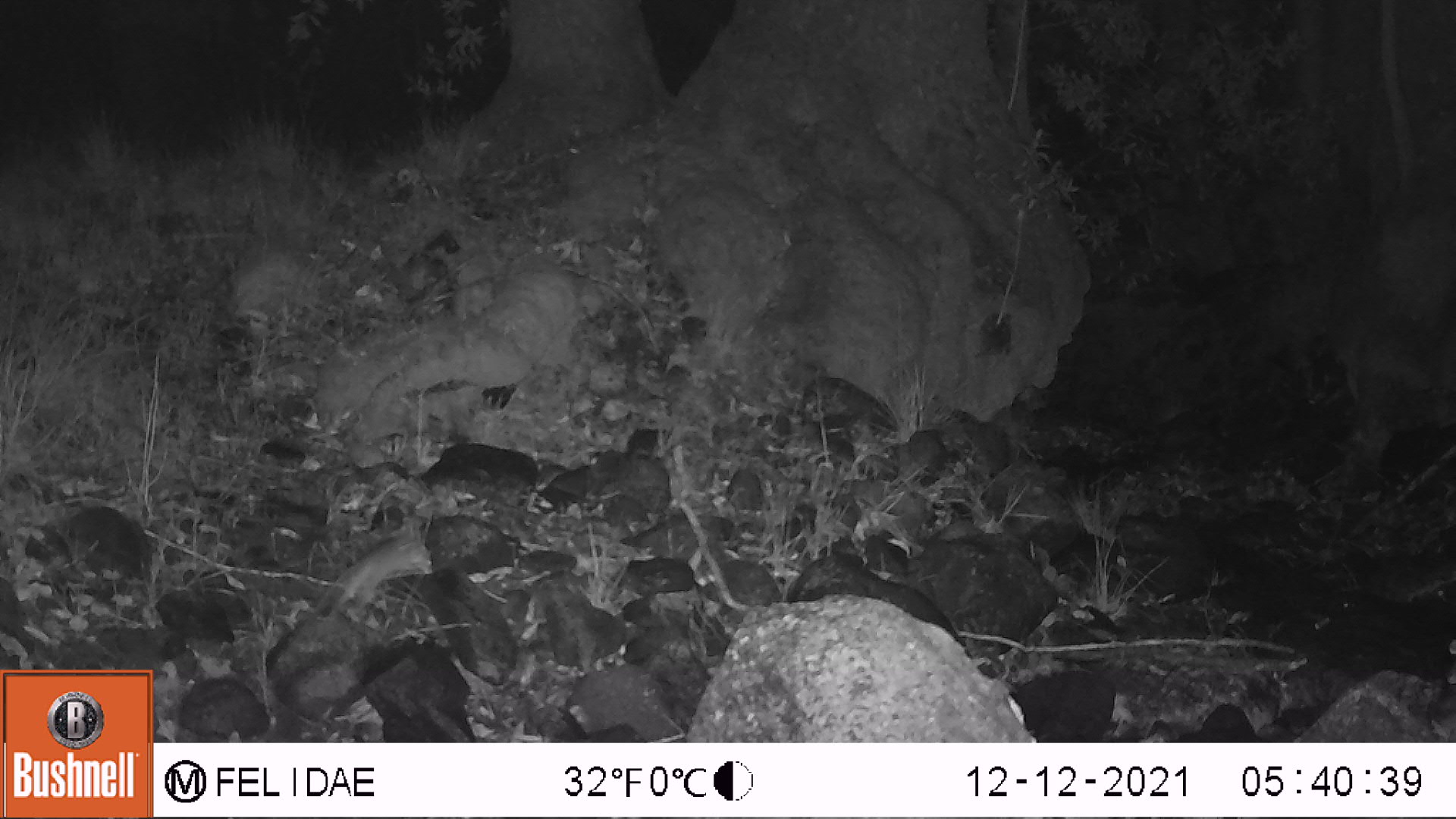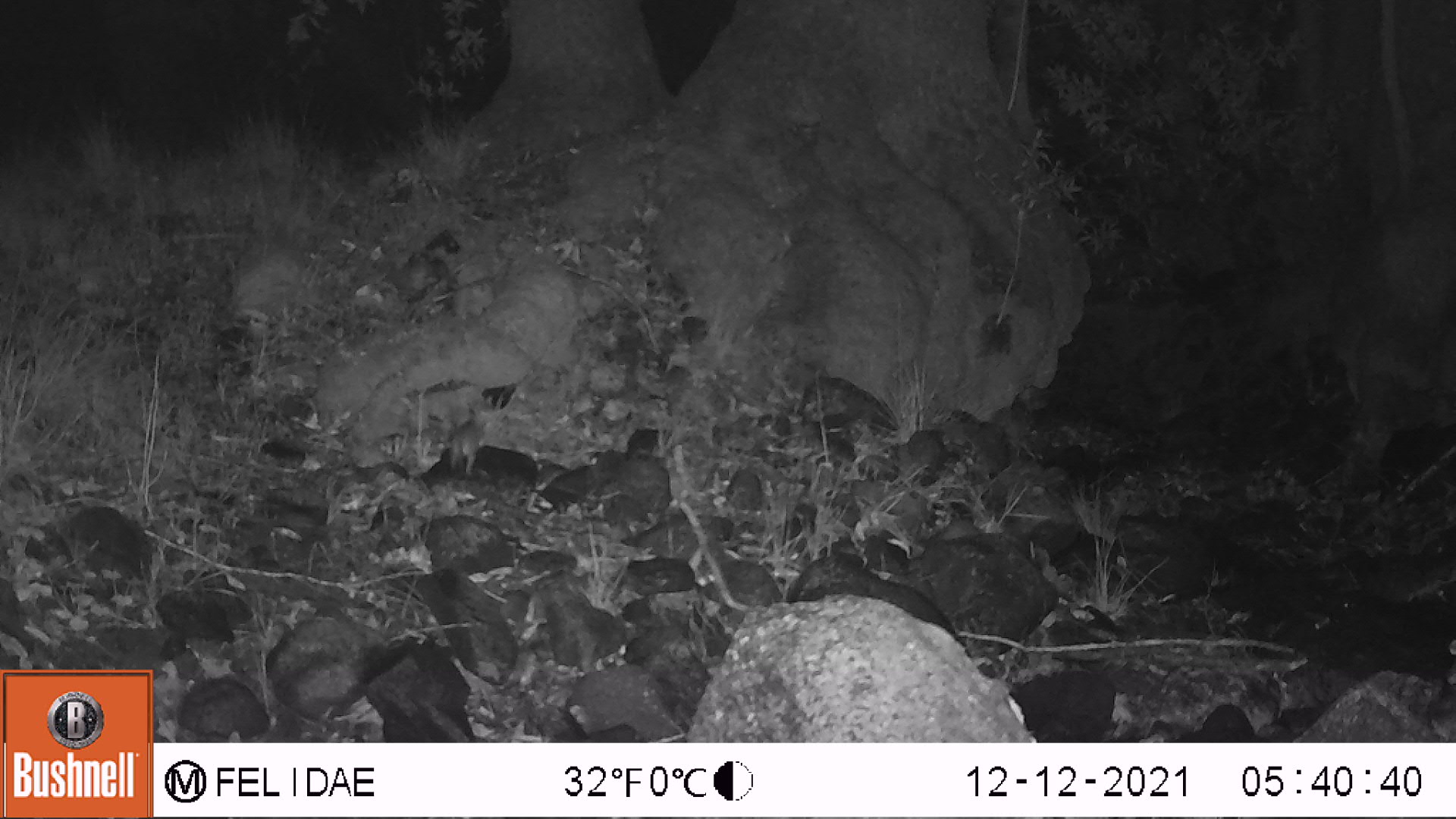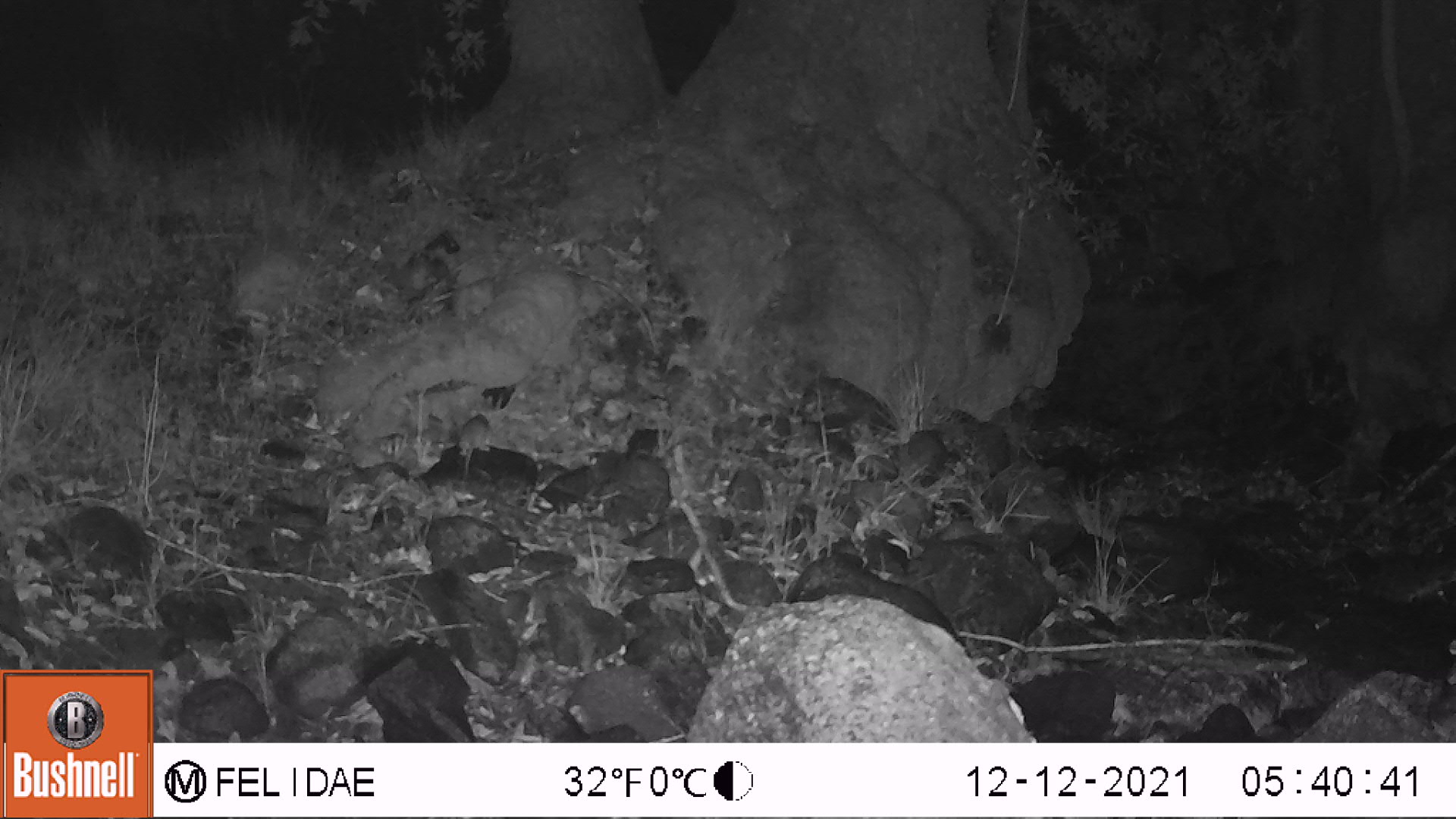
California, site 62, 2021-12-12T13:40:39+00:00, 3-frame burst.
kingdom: Animalia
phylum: Chordata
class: Mammalia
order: Rodentia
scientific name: Rodentia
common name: mouse or rat